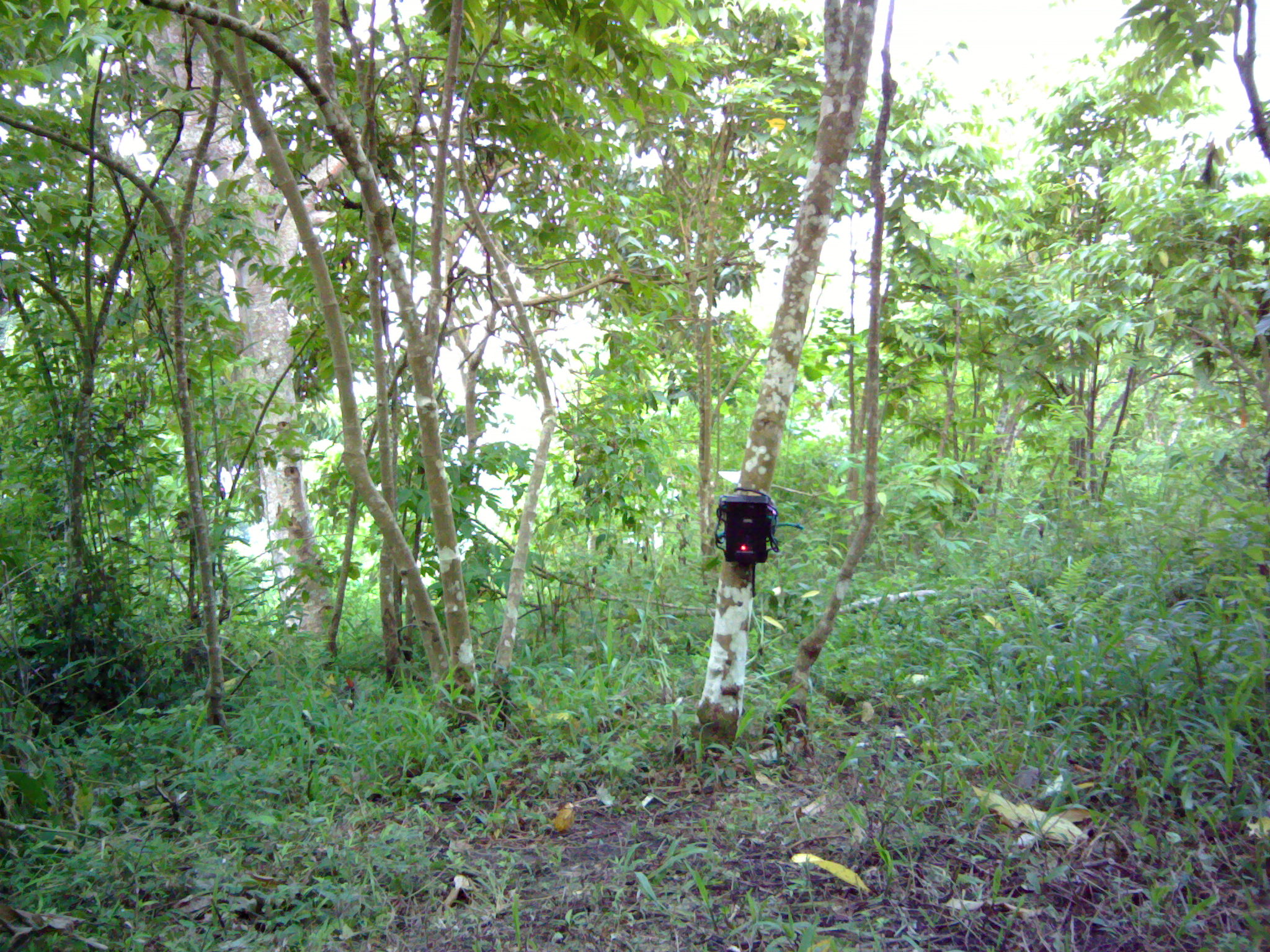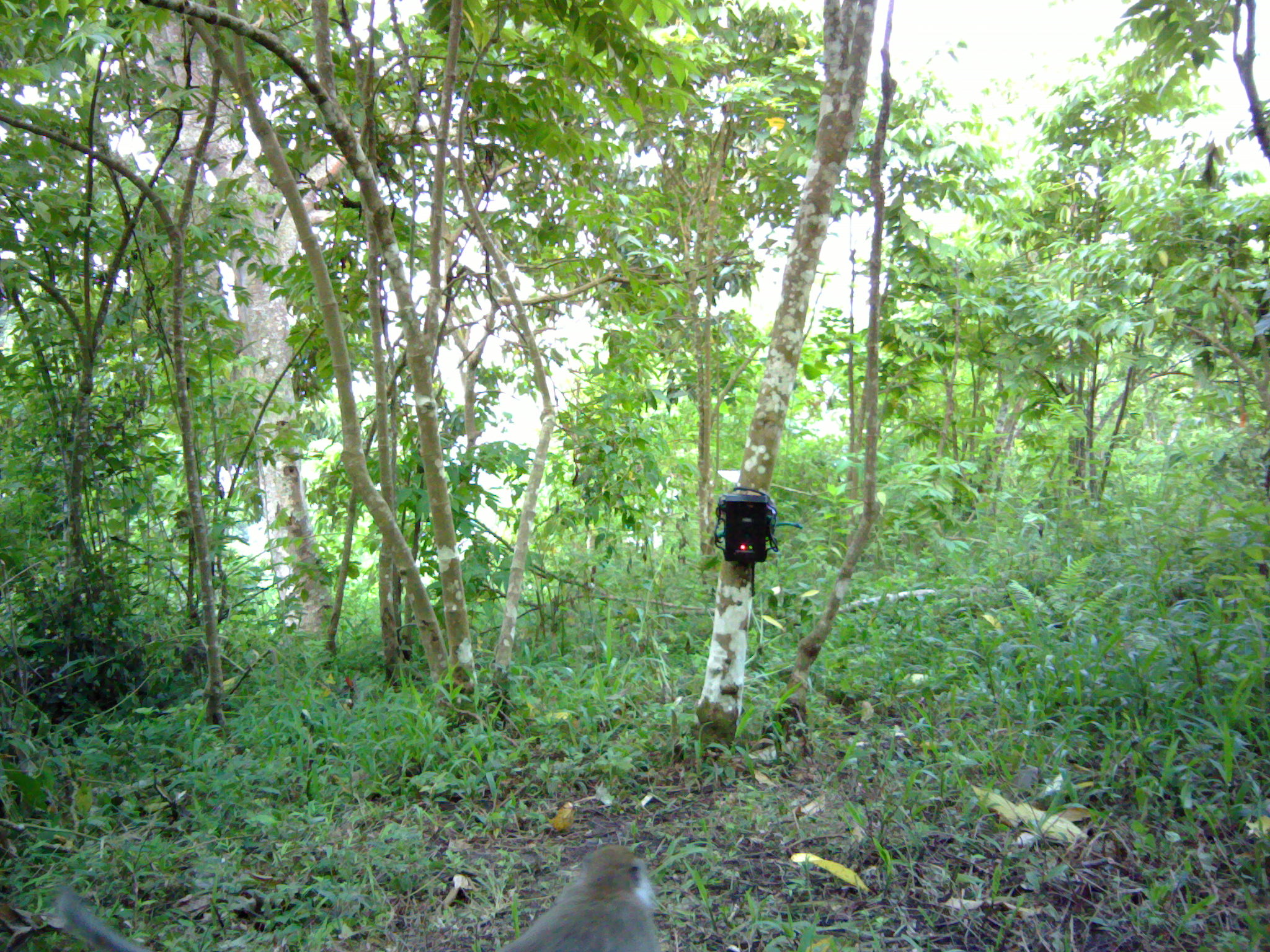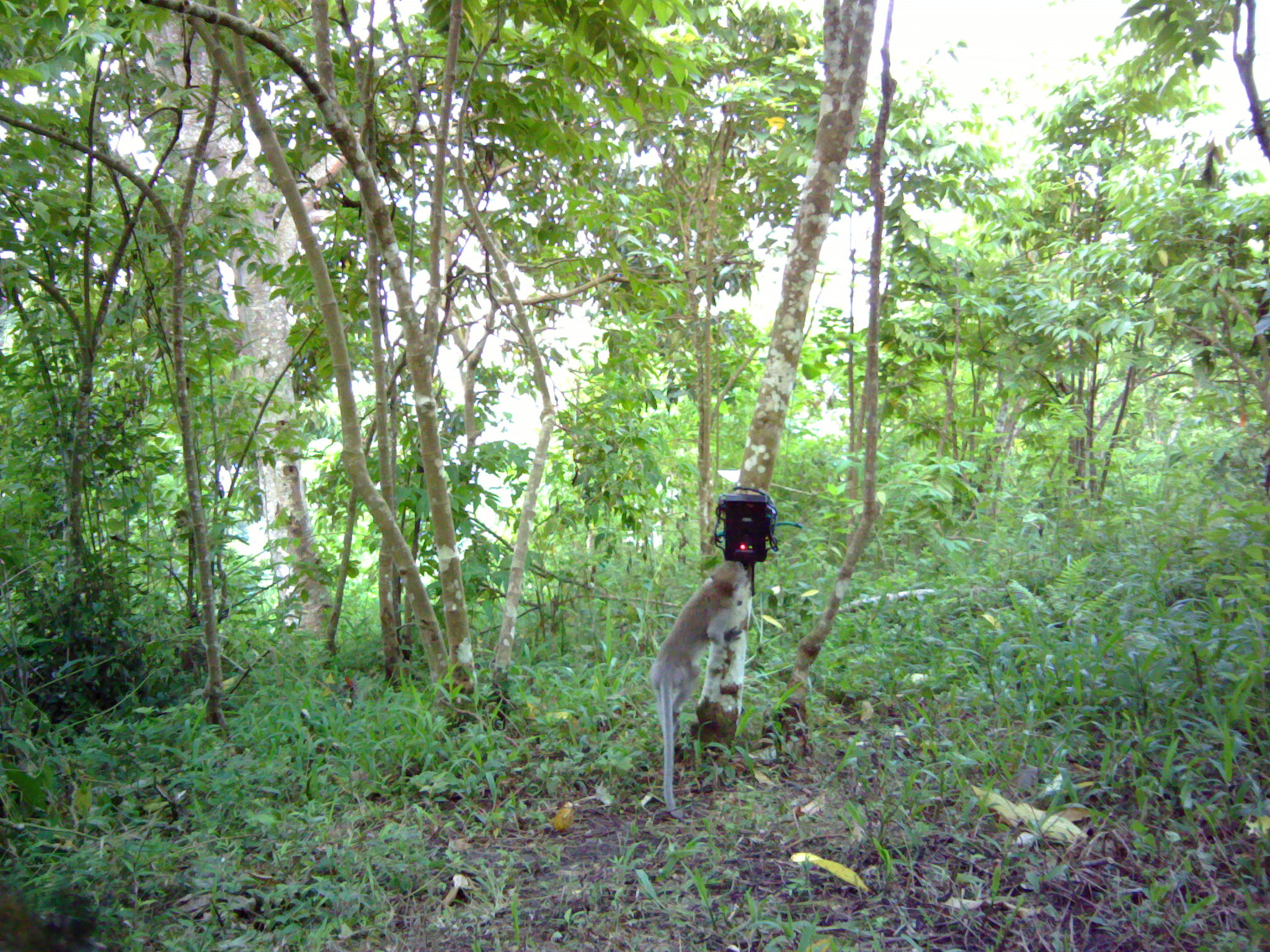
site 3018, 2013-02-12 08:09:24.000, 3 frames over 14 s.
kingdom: Animalia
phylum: Chordata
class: Mammalia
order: Primates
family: Cercopithecidae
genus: Macaca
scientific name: Macaca fascicularis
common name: crab-eating macaque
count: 4